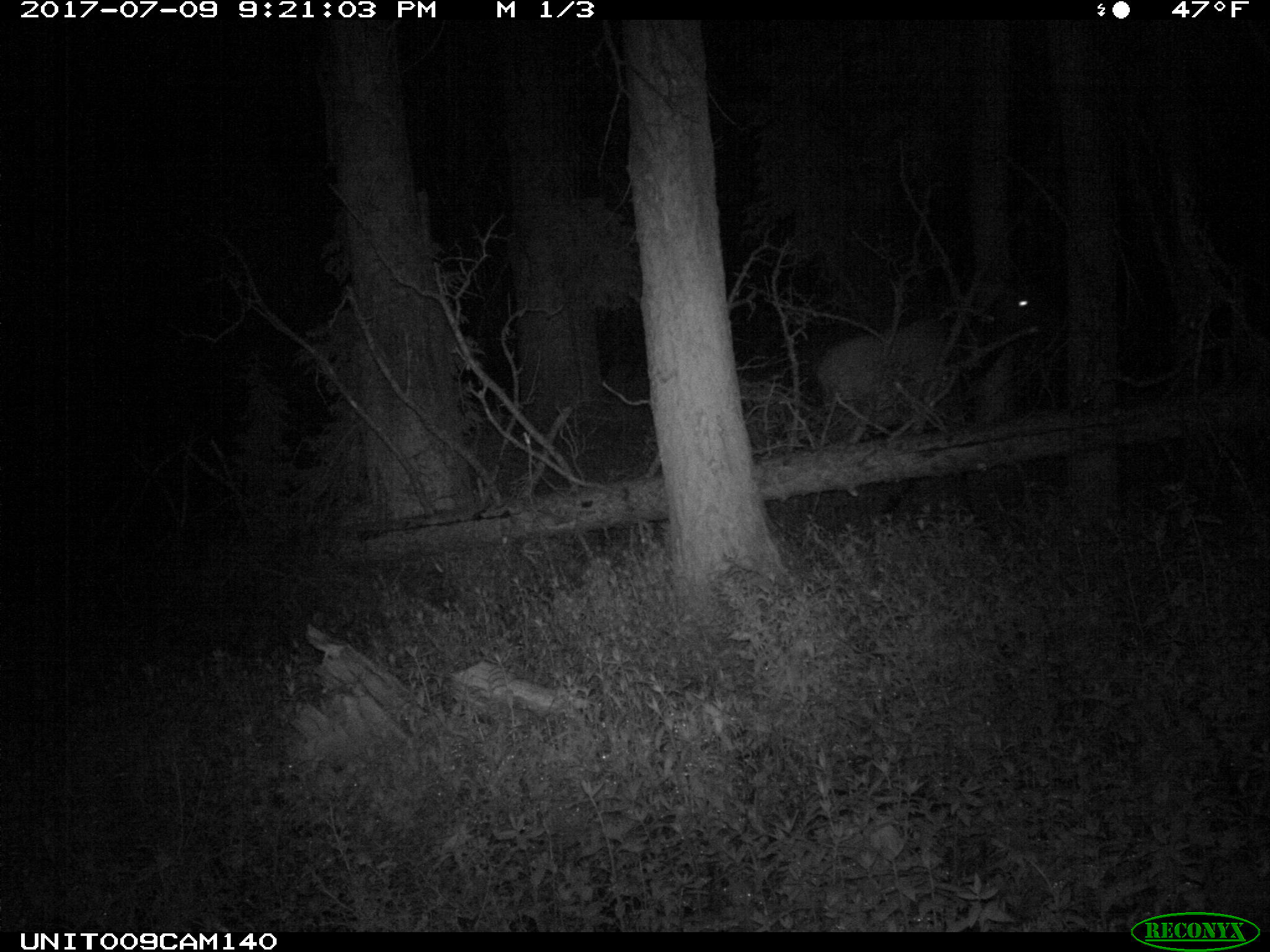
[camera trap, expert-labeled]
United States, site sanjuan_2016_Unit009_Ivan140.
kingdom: Animalia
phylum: Chordata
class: Mammalia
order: Artiodactyla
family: Cervidae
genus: Cervus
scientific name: Cervus elaphus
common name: red deer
Cervus elaphus (red deer).